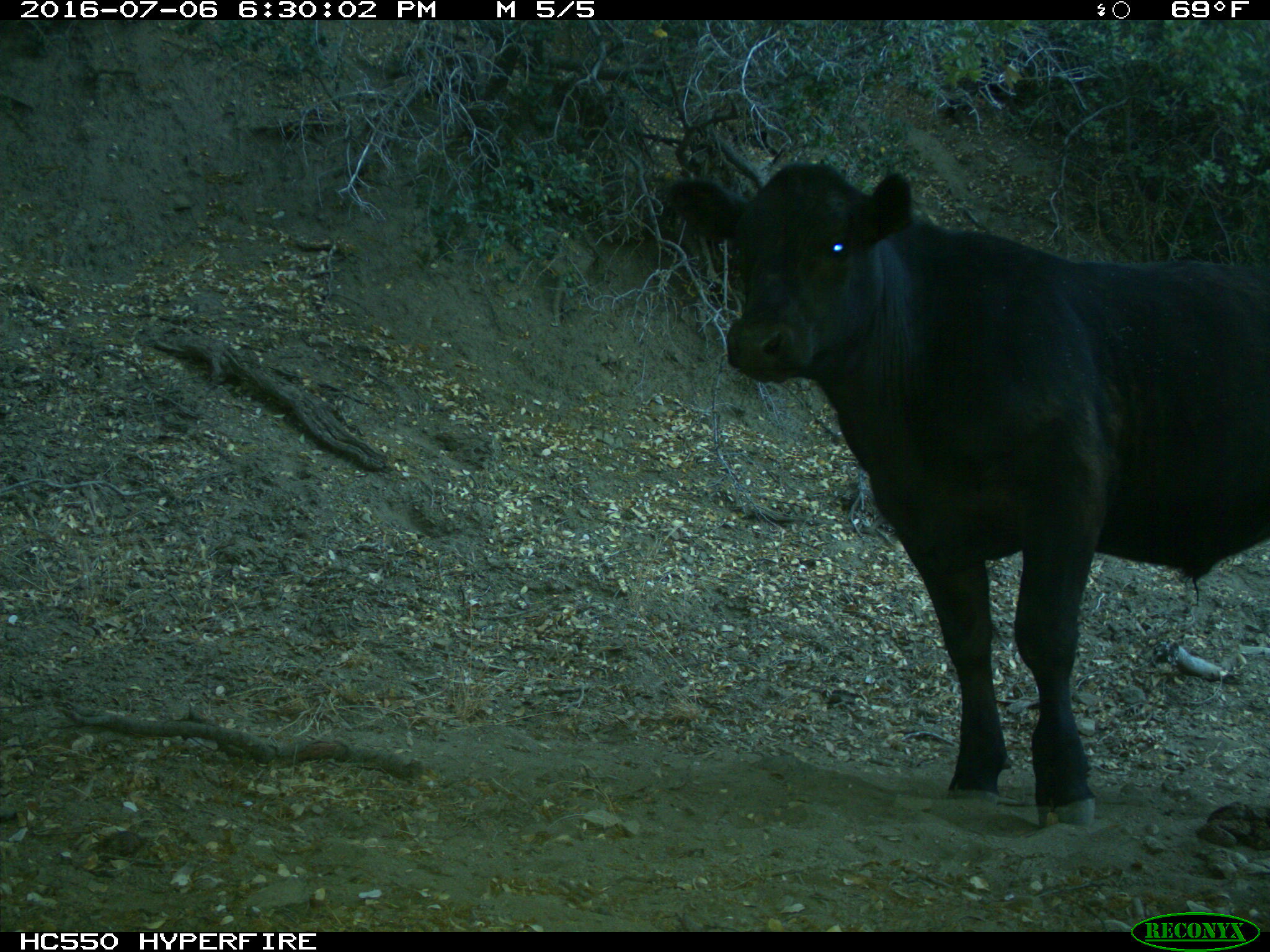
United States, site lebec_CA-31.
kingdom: Animalia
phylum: Chordata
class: Mammalia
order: Artiodactyla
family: Bovidae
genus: Bos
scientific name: Bos taurus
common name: domestic cow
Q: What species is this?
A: Bos taurus (domestic cow).